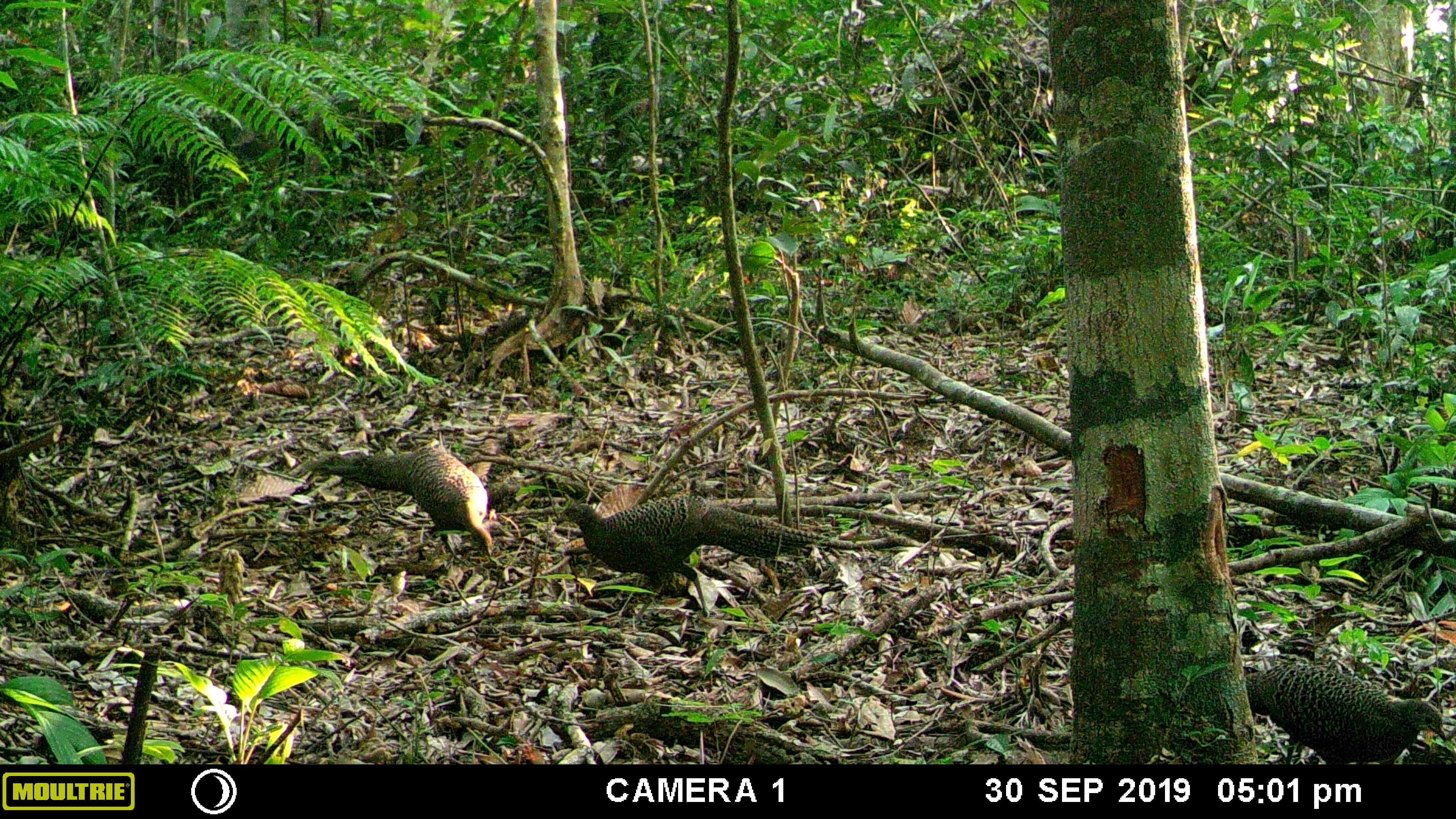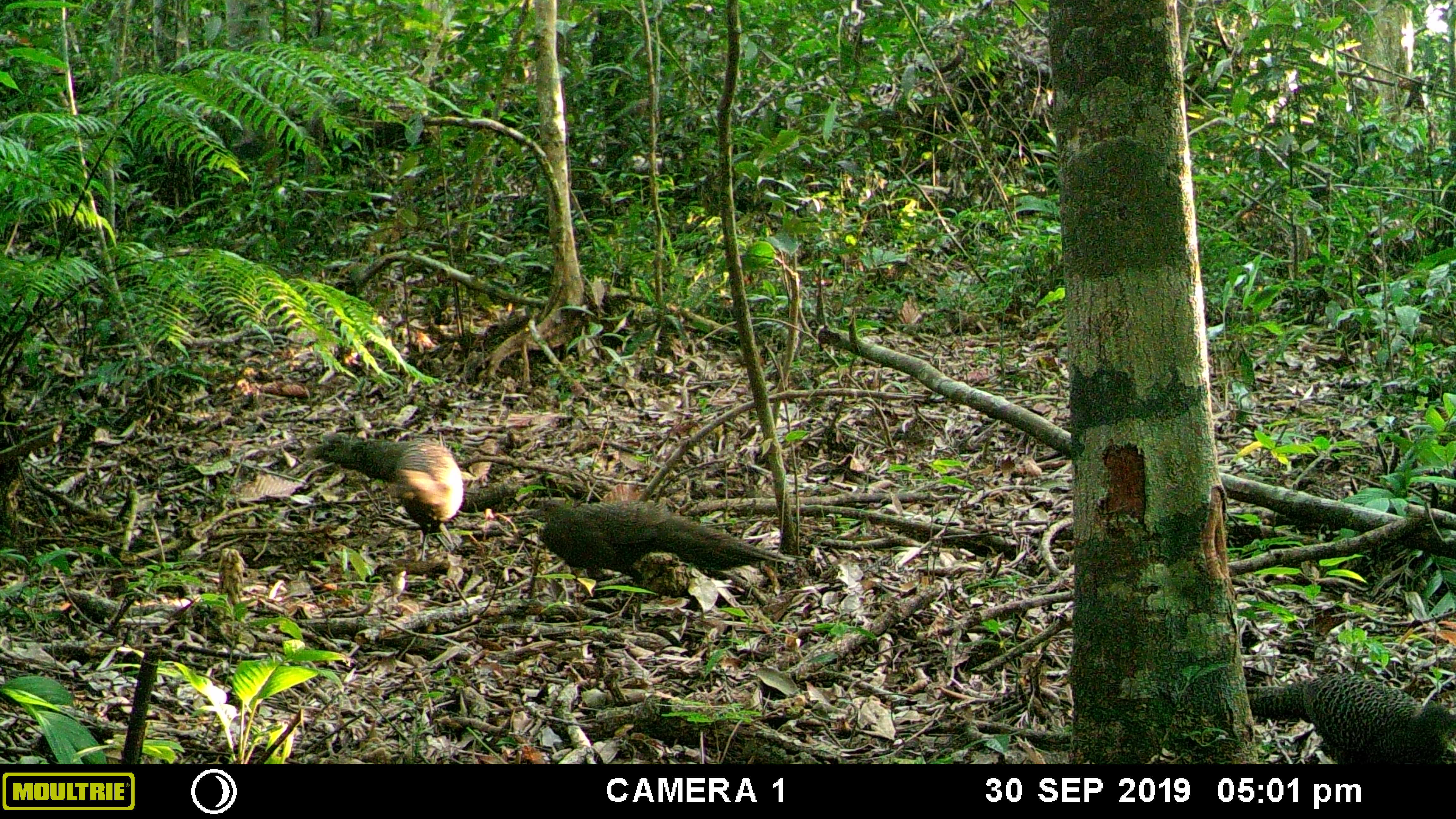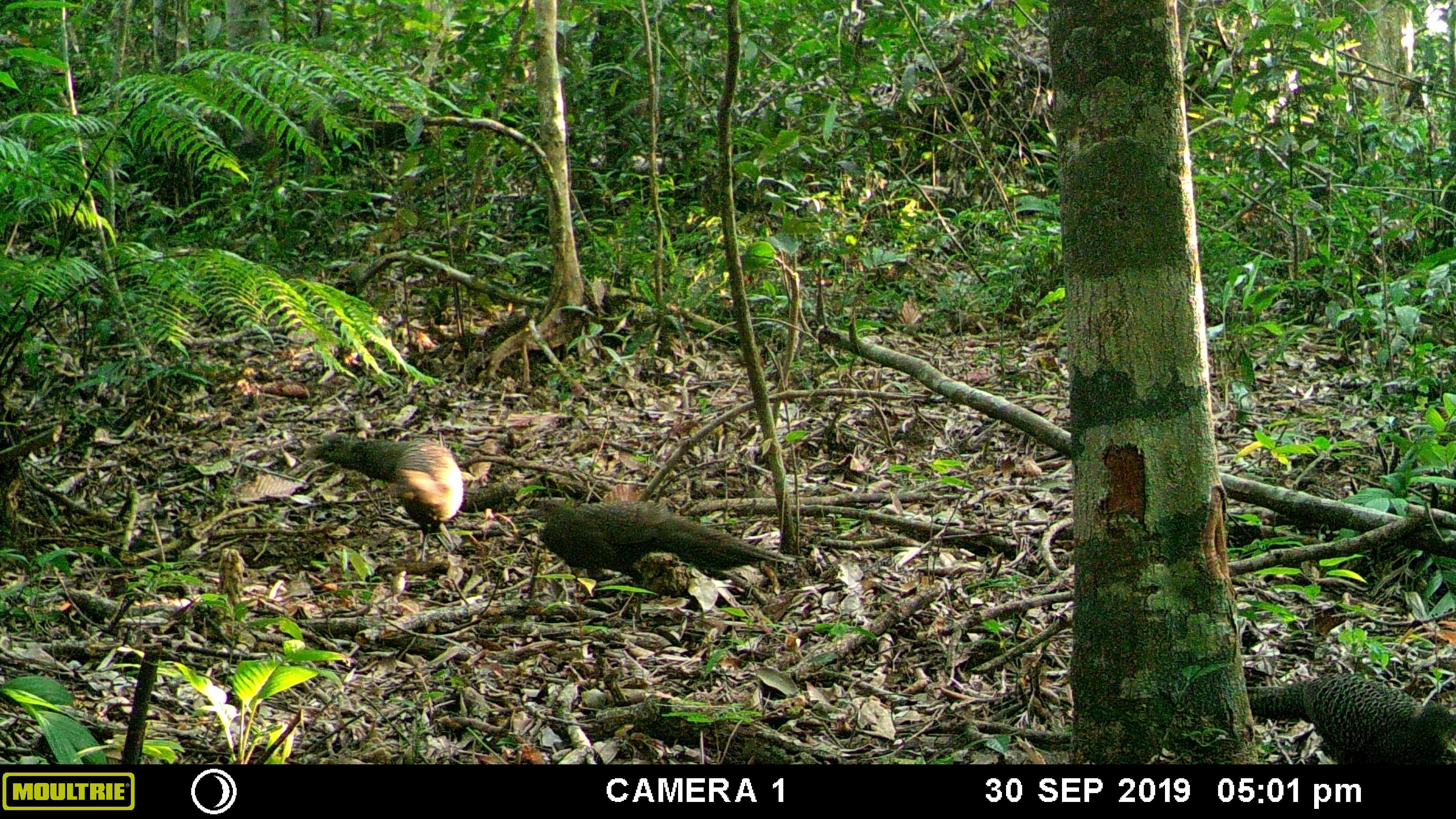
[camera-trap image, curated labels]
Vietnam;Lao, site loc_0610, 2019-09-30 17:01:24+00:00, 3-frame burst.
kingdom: Animalia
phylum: Chordata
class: Mammalia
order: Rodentia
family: Sciuridae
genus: Dremomys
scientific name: Dremomys rufigenis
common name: red-cheeked squirrel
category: red cheeked squirrel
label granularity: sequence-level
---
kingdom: Animalia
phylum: Chordata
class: Aves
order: Galliformes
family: Phasianidae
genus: Polyplectron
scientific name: Polyplectron bicalcaratum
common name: gray peacock-pheasant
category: grey peacock pheasant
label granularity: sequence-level